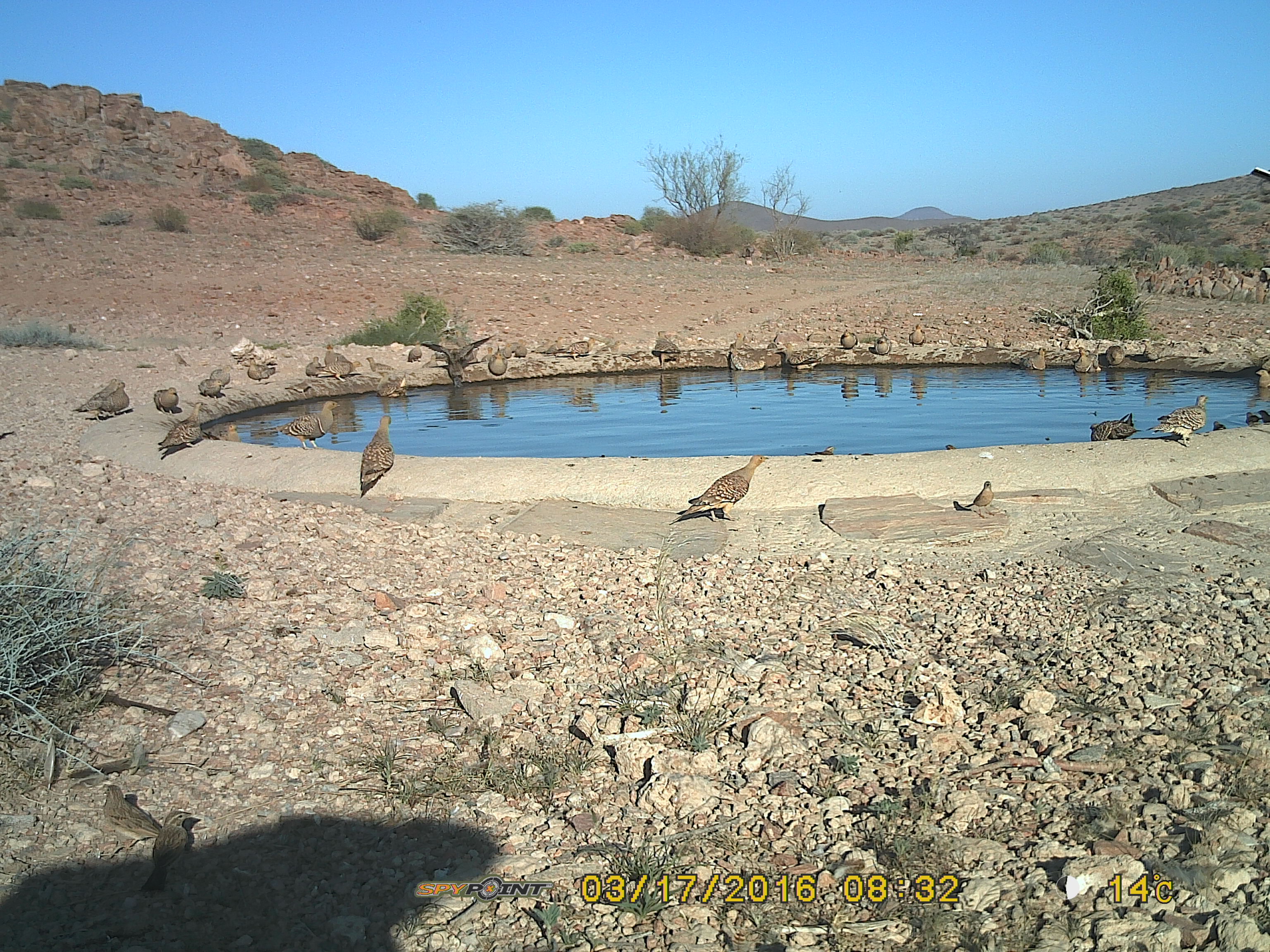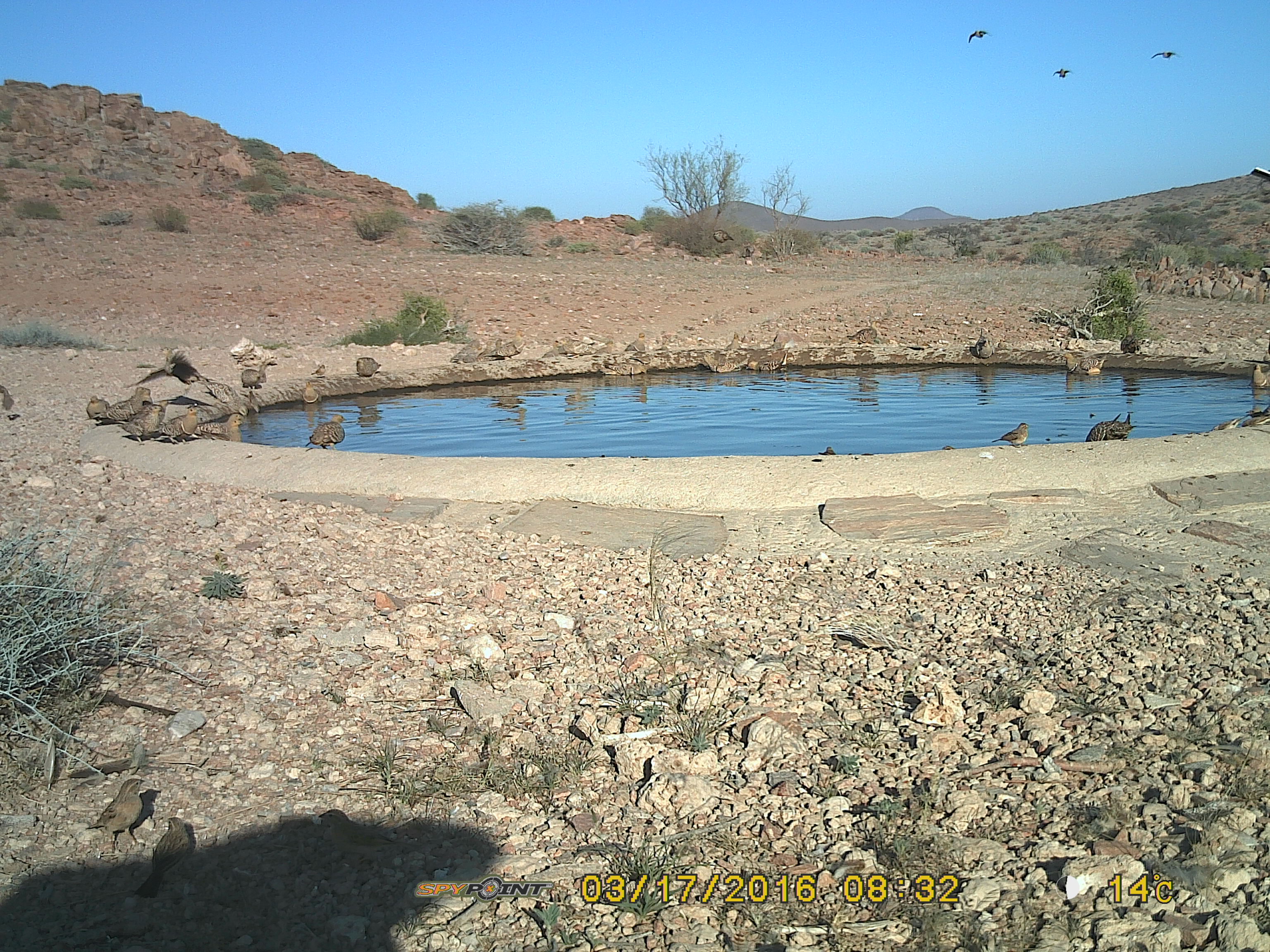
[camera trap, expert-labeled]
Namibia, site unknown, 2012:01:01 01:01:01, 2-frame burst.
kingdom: Animalia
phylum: Chordata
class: Aves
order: Pterocliformes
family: Pteroclidae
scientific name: Pteroclidae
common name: sandgrouse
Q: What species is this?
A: Pteroclidae (sandgrouse).